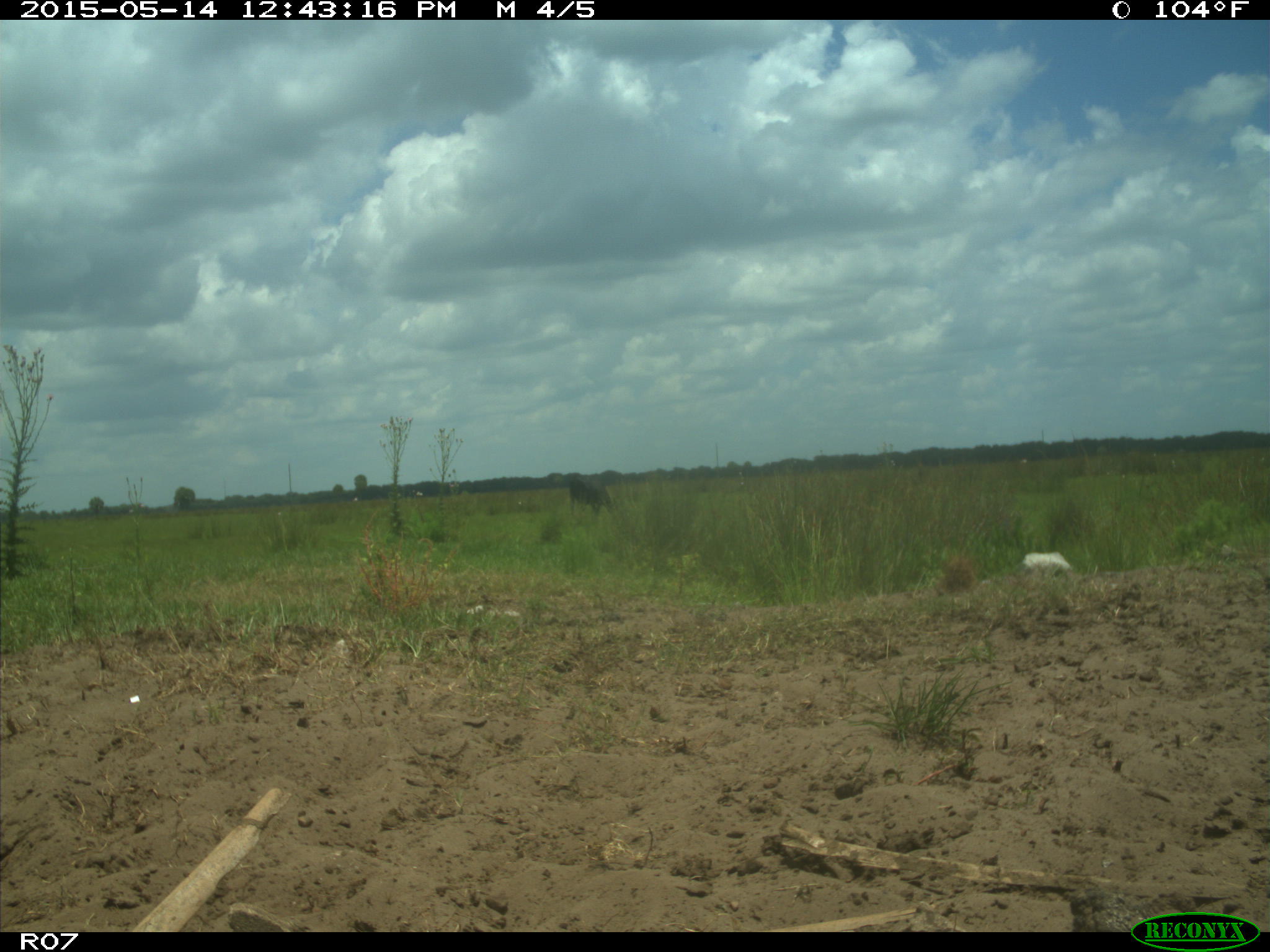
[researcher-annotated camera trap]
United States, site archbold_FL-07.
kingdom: Animalia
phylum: Chordata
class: Mammalia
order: Artiodactyla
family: Bovidae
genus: Bos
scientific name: Bos taurus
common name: domestic cow